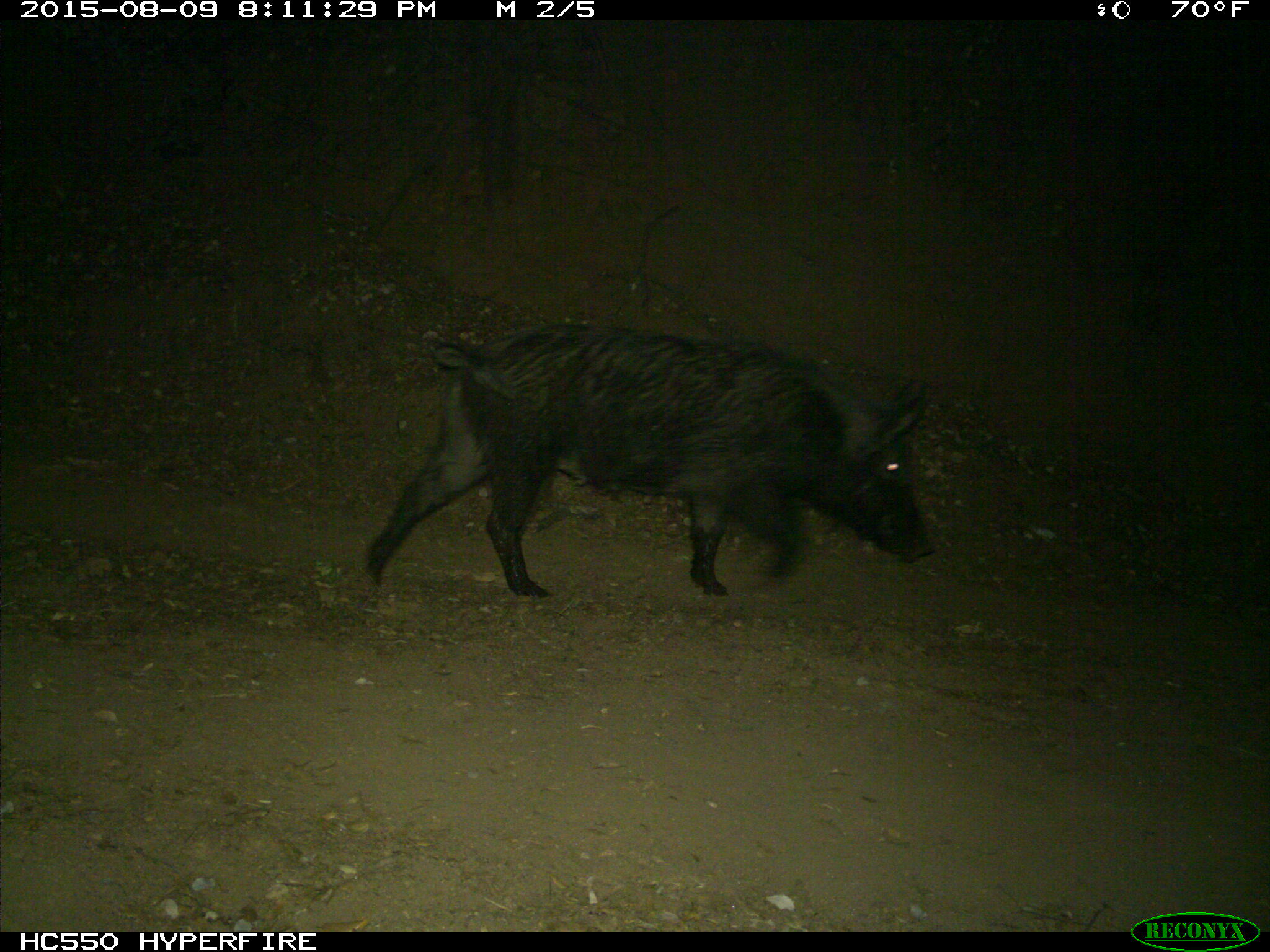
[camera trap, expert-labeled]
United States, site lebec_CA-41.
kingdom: Animalia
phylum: Chordata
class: Mammalia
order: Artiodactyla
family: Suidae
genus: Sus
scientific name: Sus scrofa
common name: wild boar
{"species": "Sus scrofa (wild boar)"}